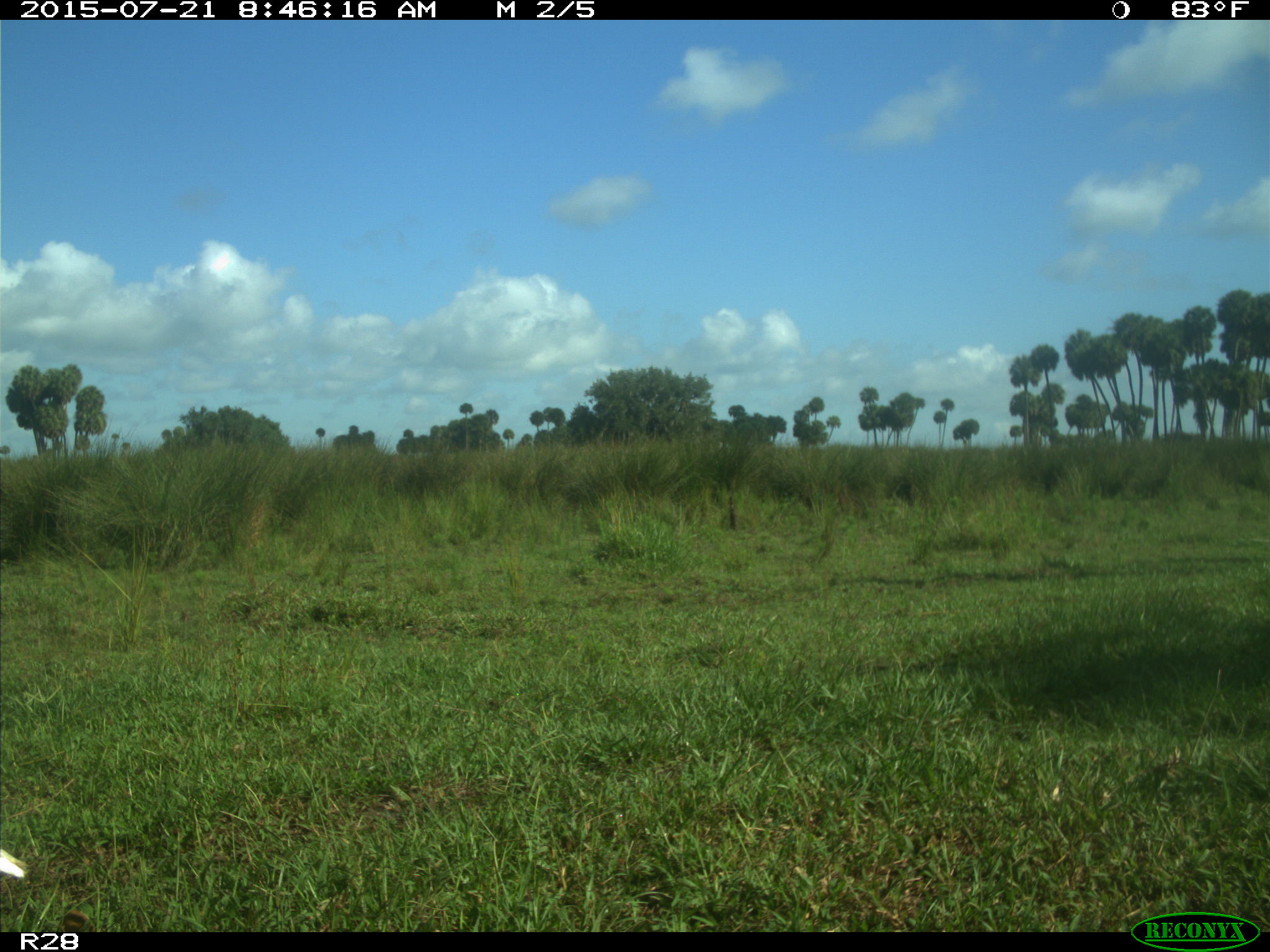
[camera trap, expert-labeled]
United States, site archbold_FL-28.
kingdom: Animalia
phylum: Chordata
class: Aves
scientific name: Aves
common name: birds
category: unidentified bird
Unidentified bird (birds) (Aves).